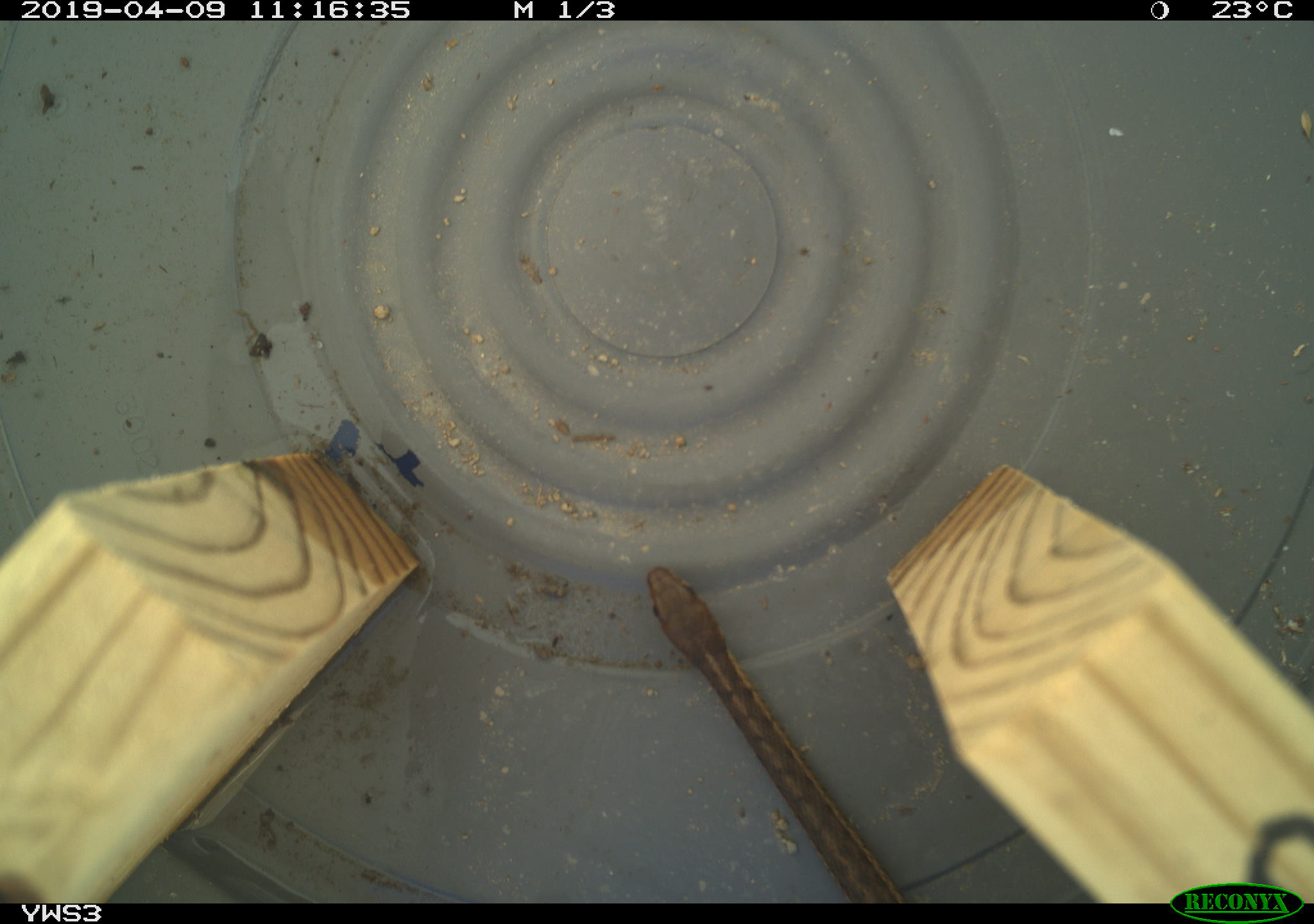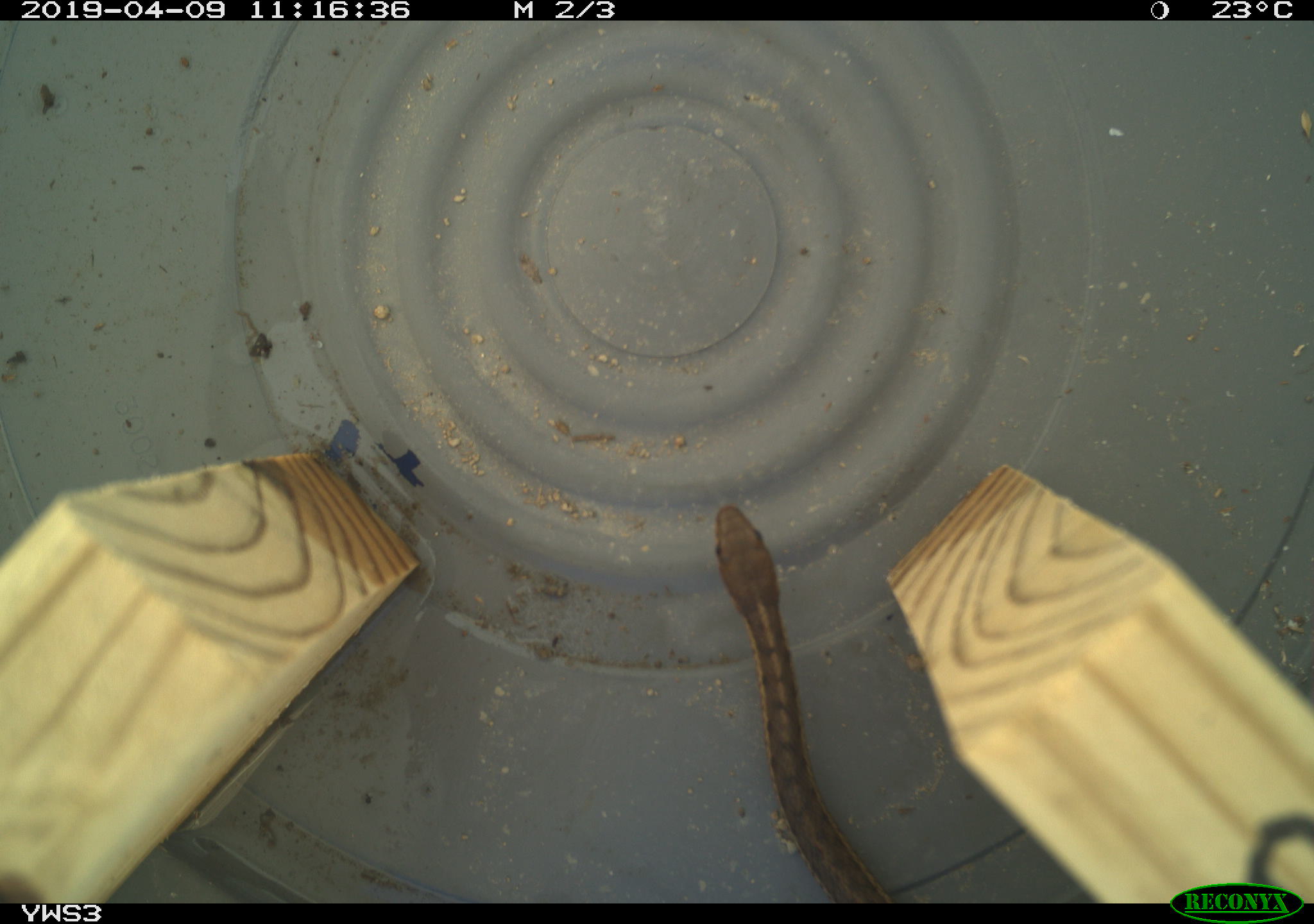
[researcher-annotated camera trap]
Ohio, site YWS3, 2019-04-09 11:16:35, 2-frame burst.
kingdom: Animalia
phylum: Chordata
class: Reptilia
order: Squamata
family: Colubridae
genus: Thamnophis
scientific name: Thamnophis sirtalis sirtalis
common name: eastern gartersnake